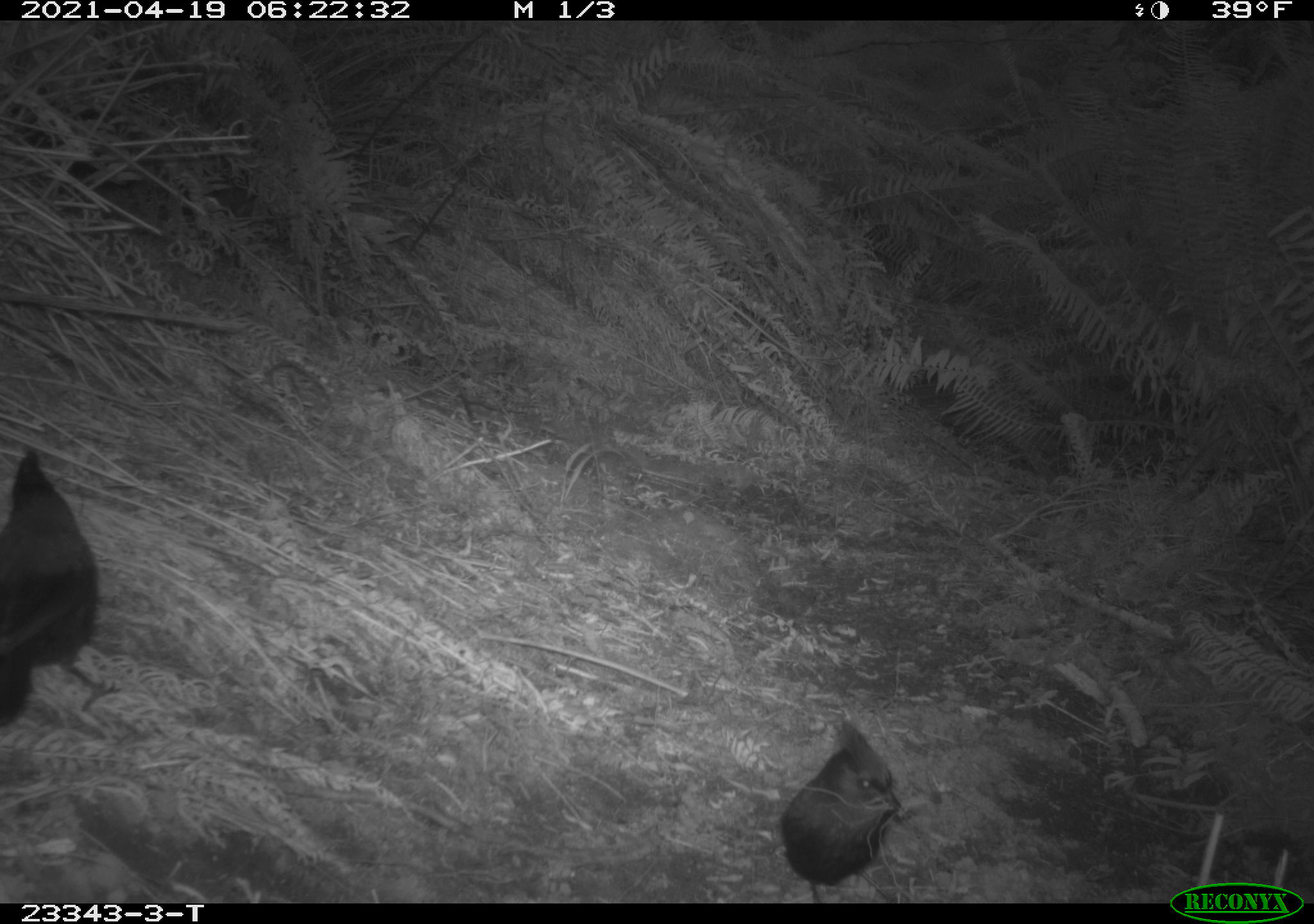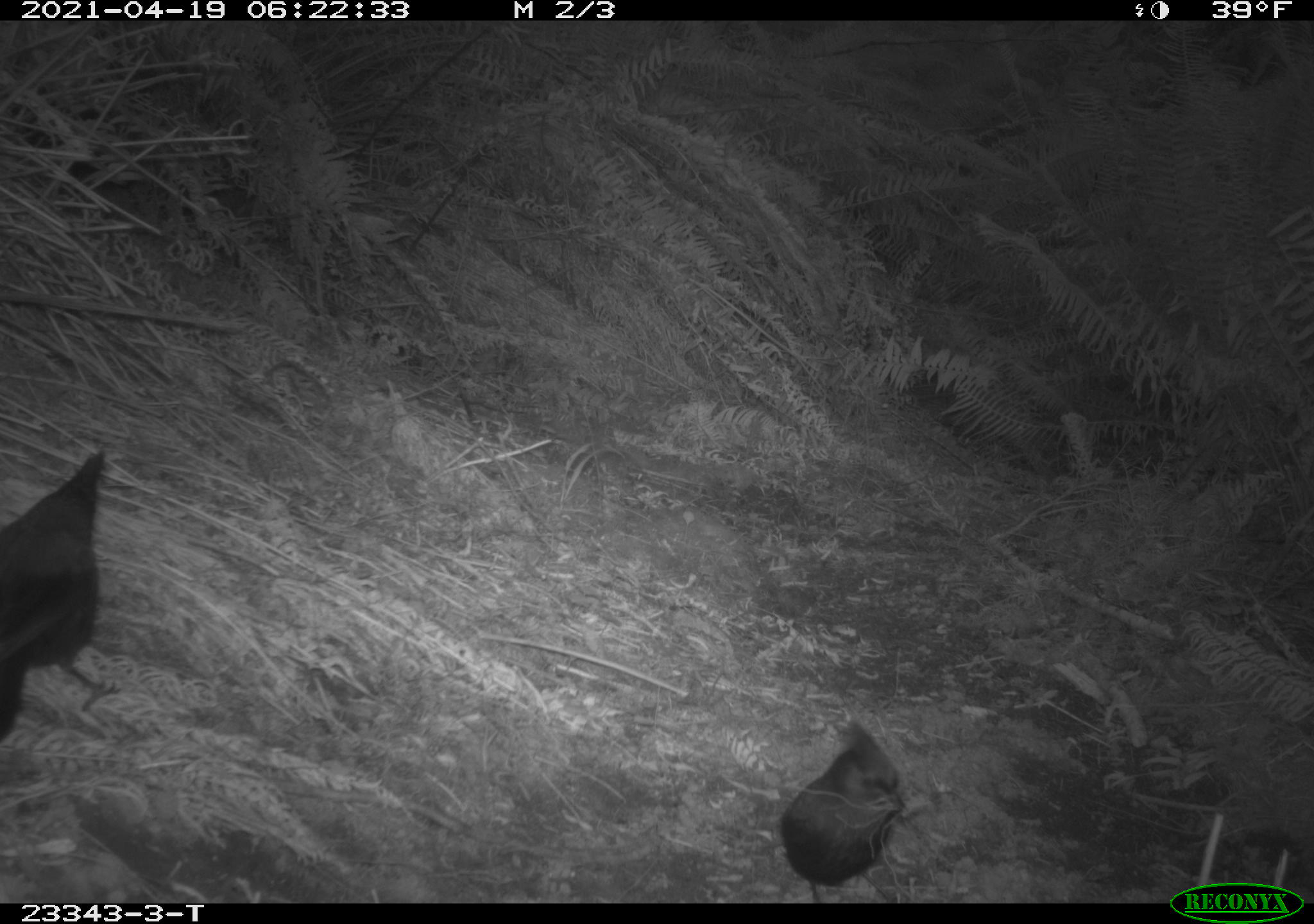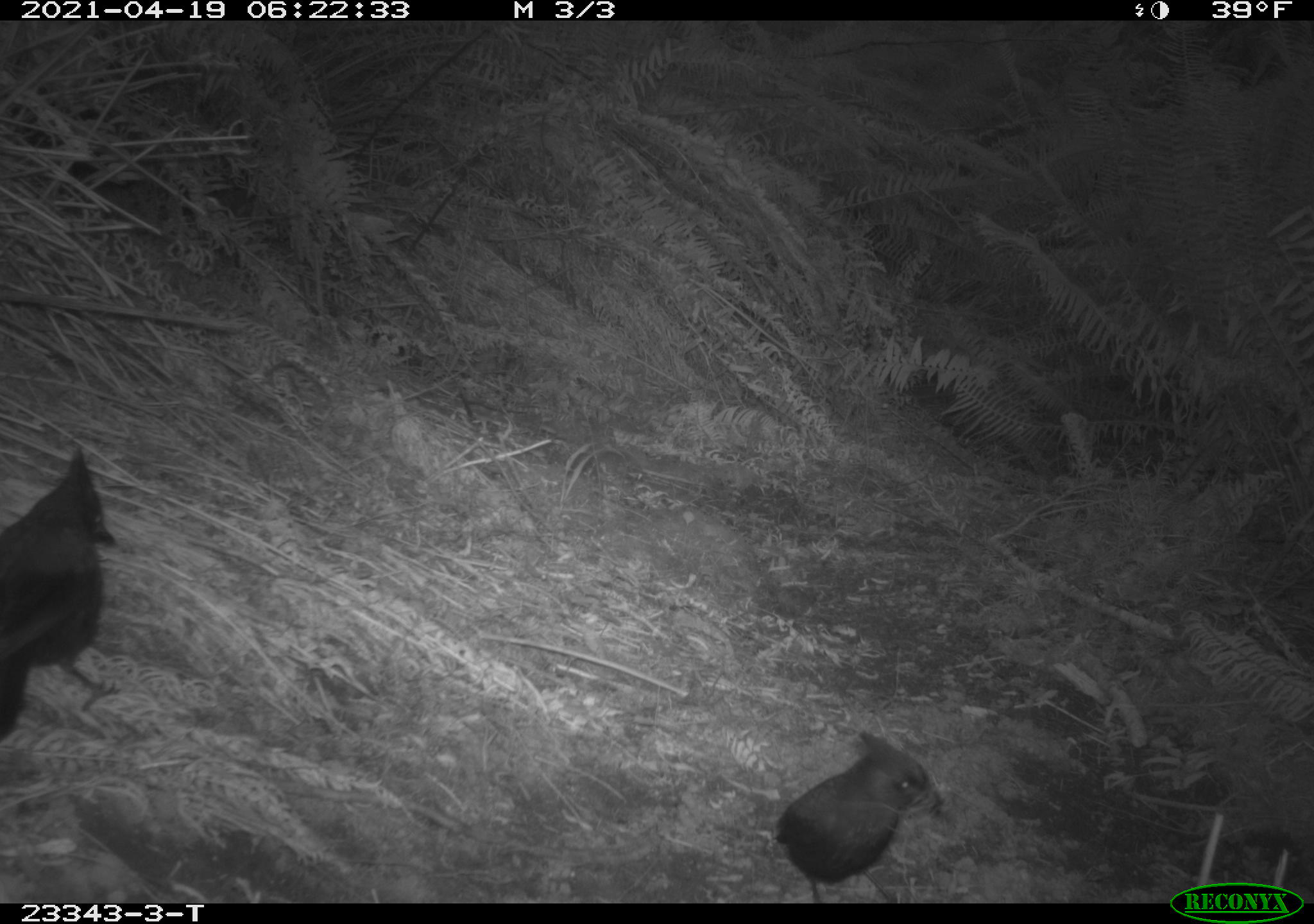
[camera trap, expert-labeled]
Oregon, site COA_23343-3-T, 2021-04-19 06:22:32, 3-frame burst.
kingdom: Animalia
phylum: Chordata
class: Aves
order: Passeriformes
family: Corvidae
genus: Cyanocitta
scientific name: Cyanocitta stelleri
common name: steller's jay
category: stellers jay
Stellers jay (steller's jay) (Cyanocitta stelleri).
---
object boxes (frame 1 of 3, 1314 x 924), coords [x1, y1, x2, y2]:
stellers jay: [0, 442, 129, 738]; [779, 711, 911, 900]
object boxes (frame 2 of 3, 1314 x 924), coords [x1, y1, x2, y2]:
stellers jay: [2, 436, 118, 749]; [773, 703, 921, 895]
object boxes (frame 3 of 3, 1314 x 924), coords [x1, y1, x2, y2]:
stellers jay: [2, 436, 123, 748]; [766, 723, 956, 900]